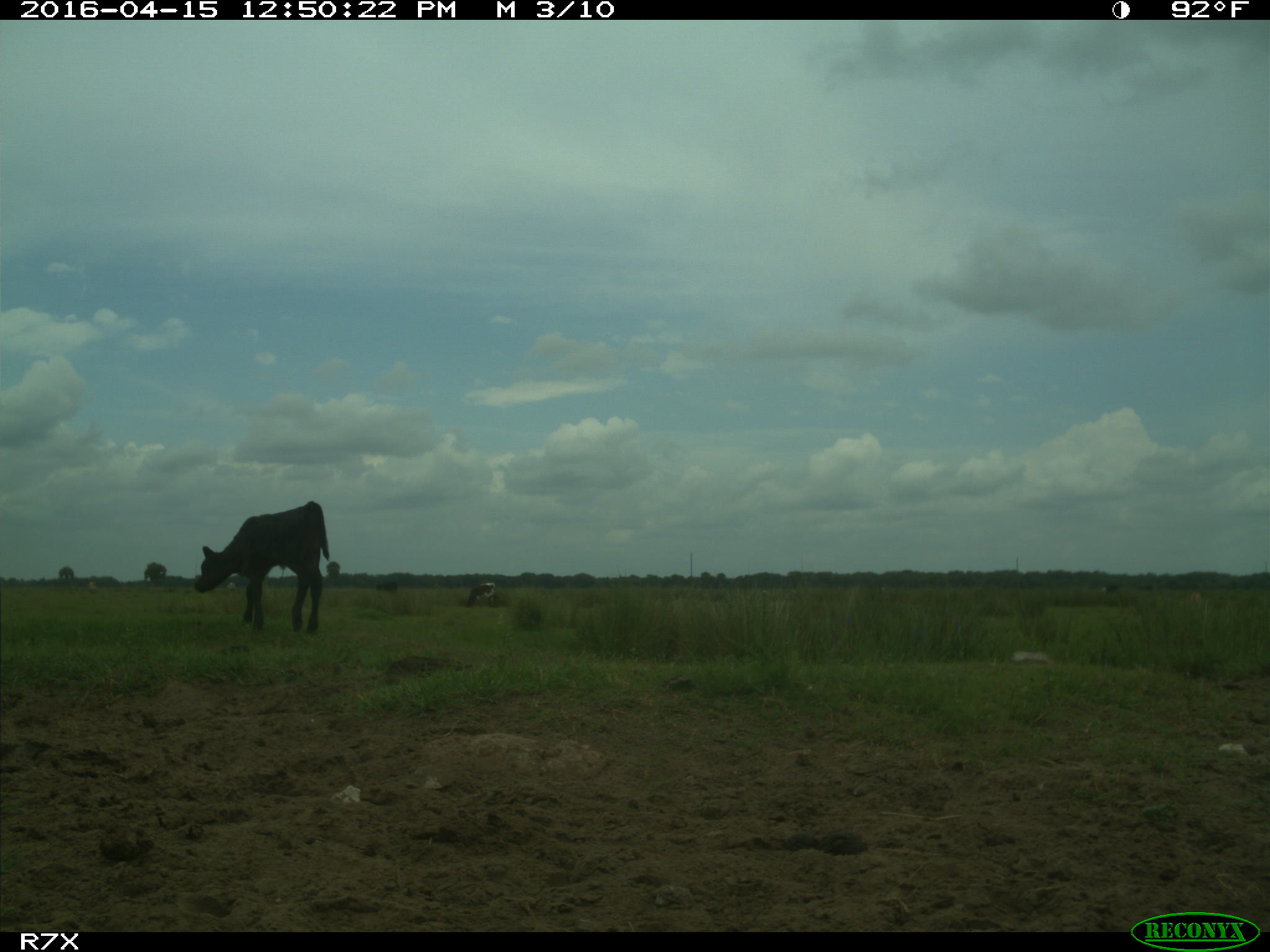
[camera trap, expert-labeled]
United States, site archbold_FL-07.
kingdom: Animalia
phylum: Chordata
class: Mammalia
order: Artiodactyla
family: Bovidae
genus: Bos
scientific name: Bos taurus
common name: domestic cow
Bos taurus (domestic cow).